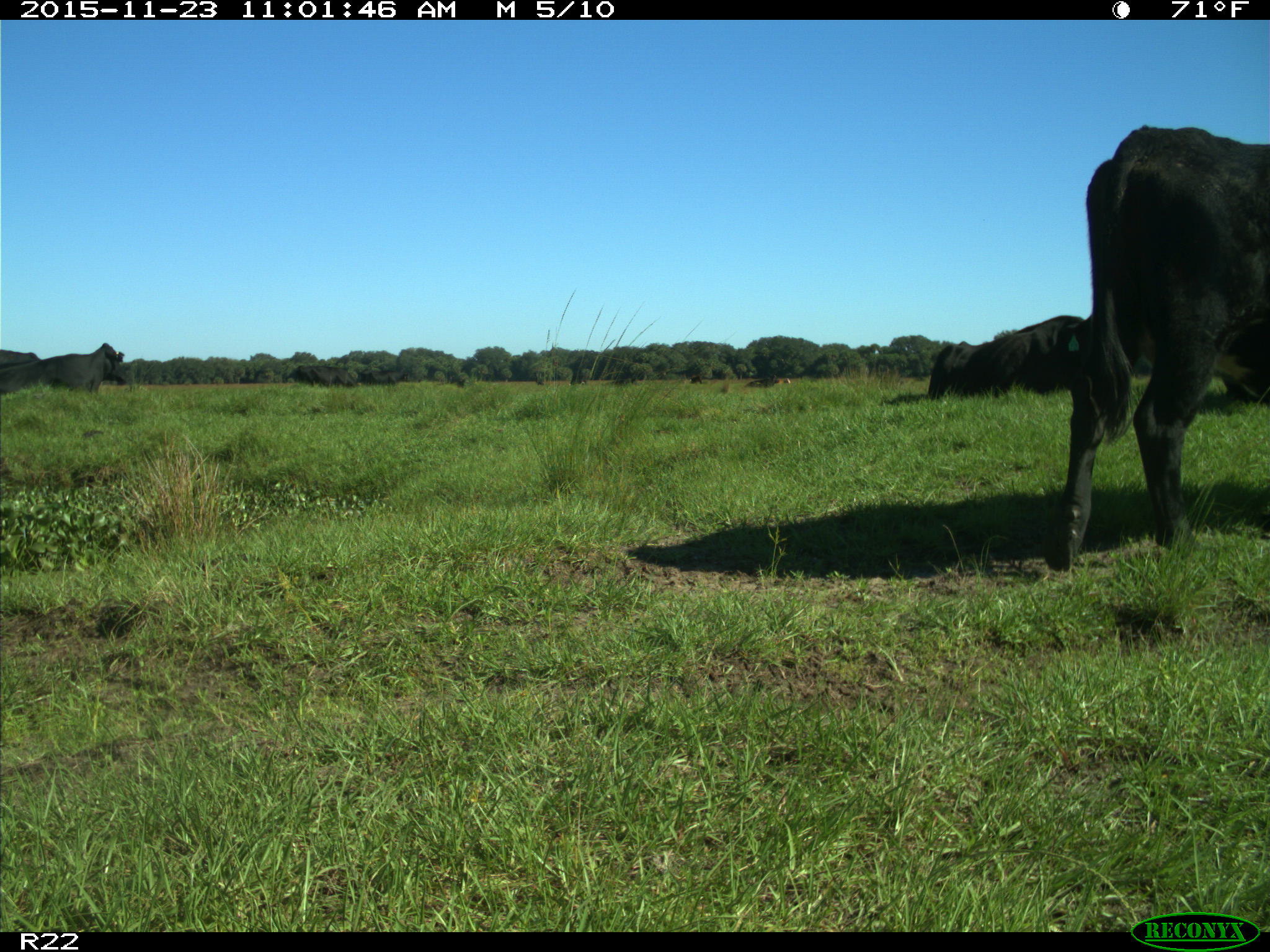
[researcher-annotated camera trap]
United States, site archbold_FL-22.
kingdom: Animalia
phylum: Chordata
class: Mammalia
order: Artiodactyla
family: Bovidae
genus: Bos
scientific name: Bos taurus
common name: domestic cow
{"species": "Bos taurus (domestic cow)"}